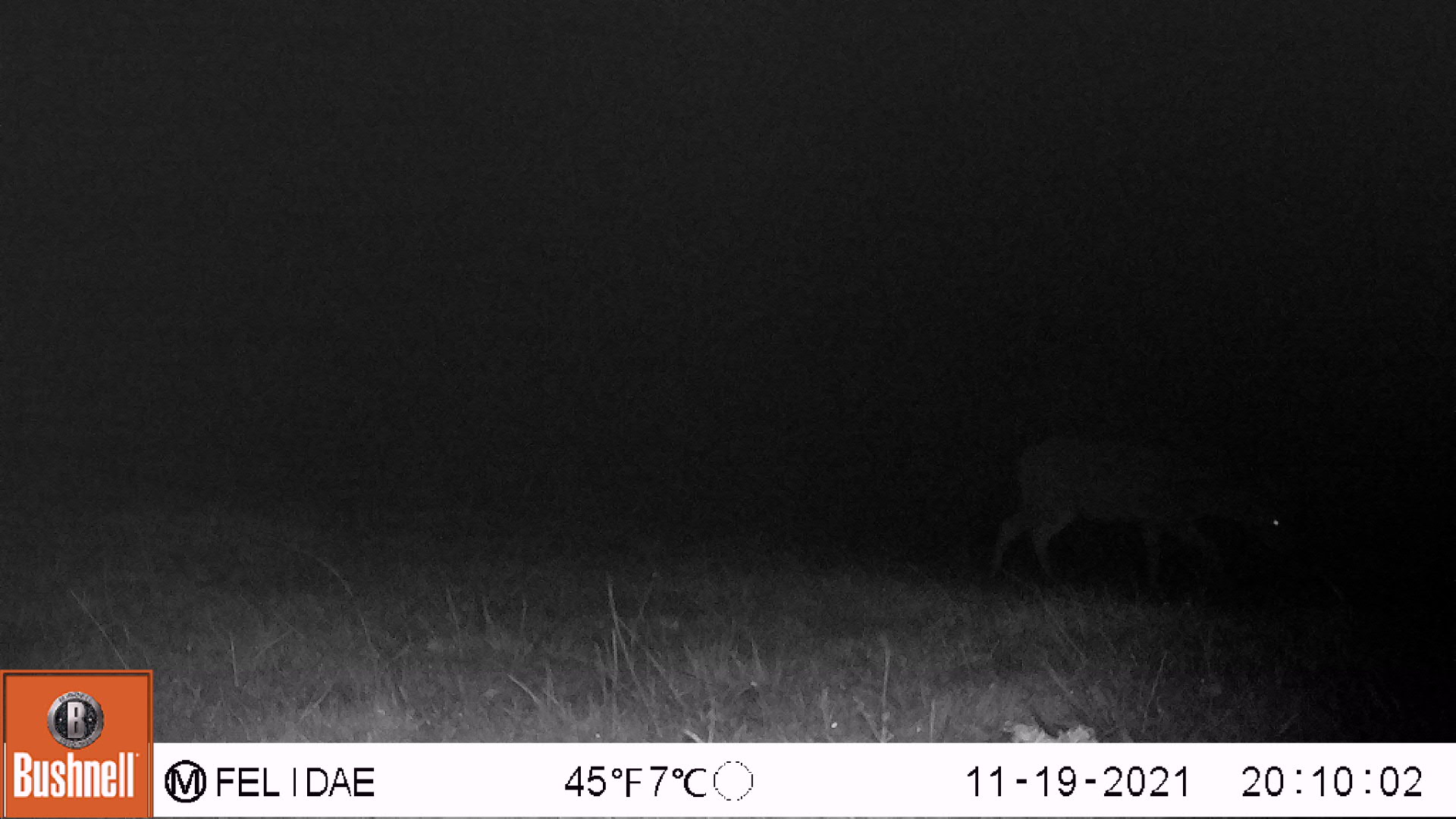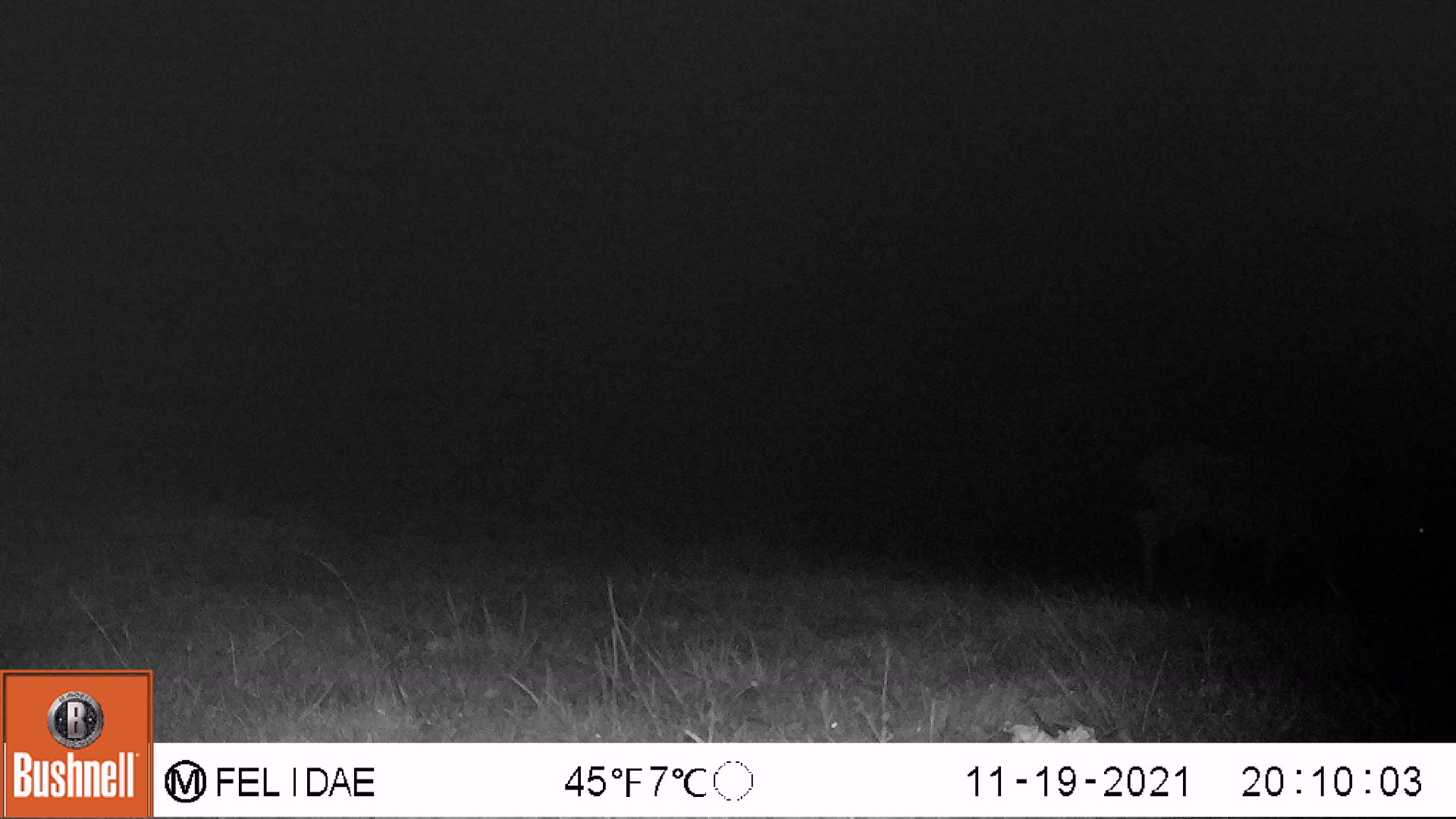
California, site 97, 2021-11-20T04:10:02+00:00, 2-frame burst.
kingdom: Animalia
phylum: Chordata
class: Mammalia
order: Artiodactyla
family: Cervidae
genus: Odocoileus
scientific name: Odocoileus hemionus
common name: mule deer